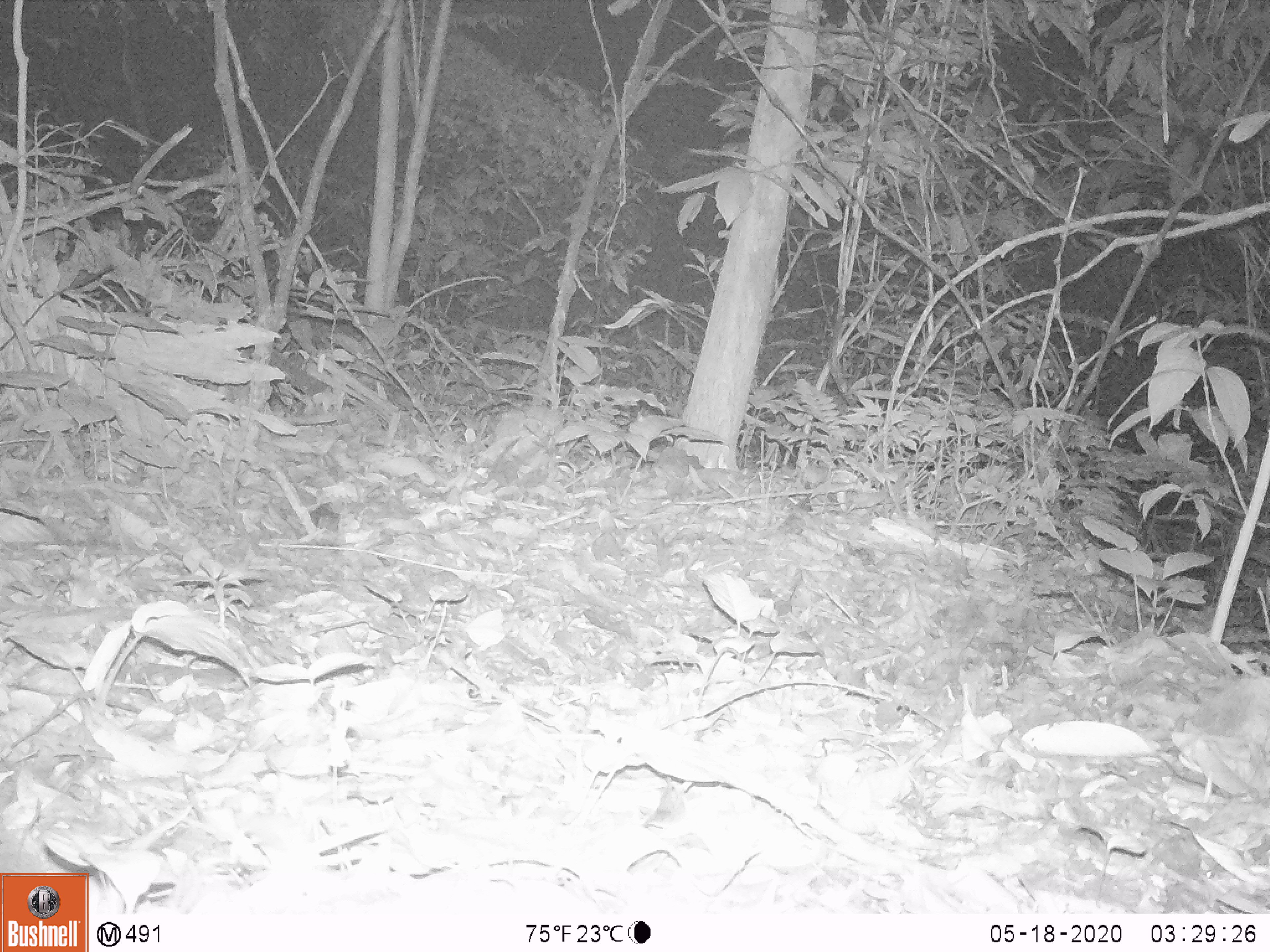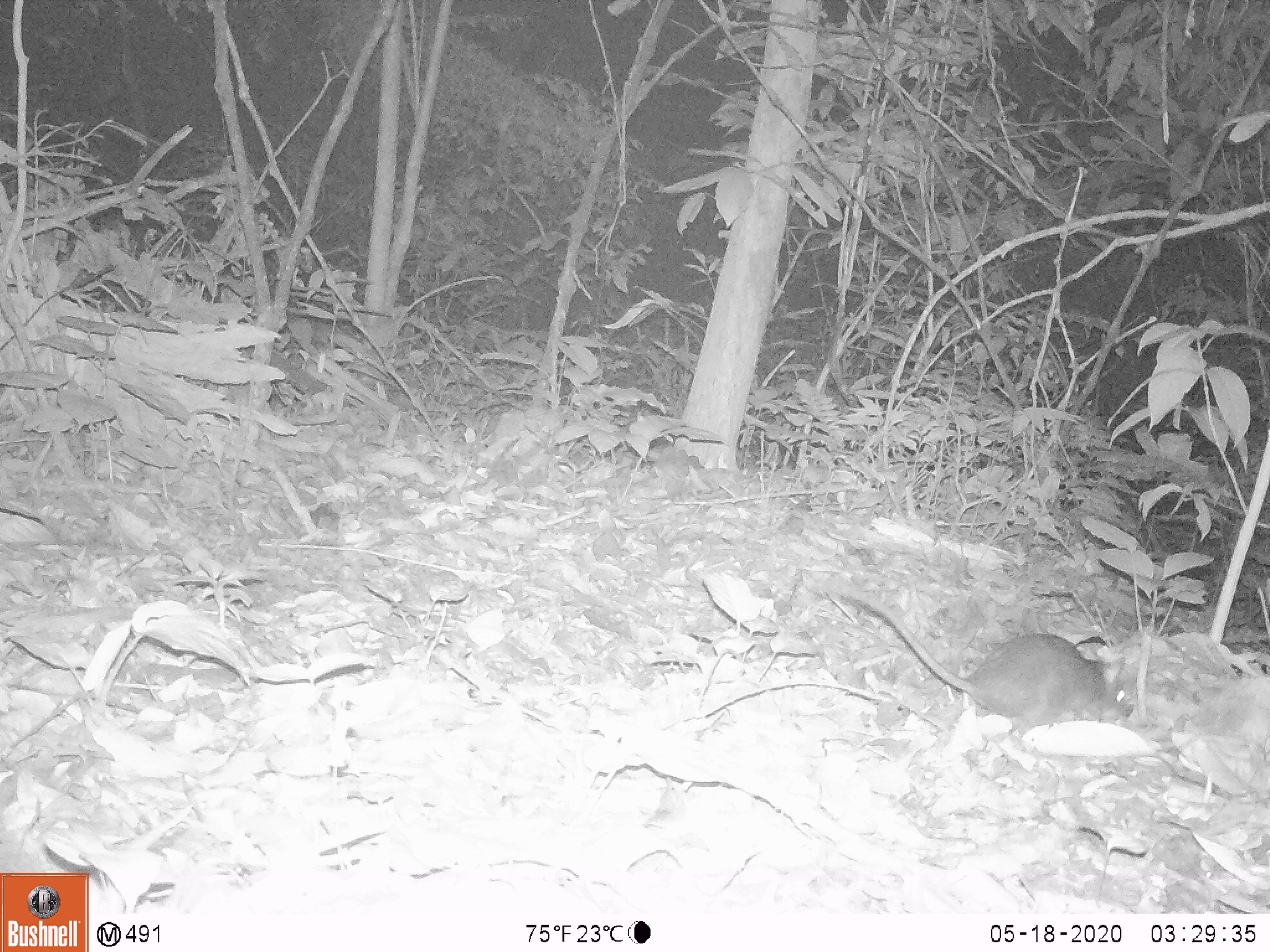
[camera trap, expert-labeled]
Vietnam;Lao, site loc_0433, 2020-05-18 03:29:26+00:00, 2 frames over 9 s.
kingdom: Animalia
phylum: Chordata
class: Mammalia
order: Rodentia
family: Muridae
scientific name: Muridae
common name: old-world mice and rats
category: unidentified murid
Unidentified murid (old-world mice and rats) (Muridae). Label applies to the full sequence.